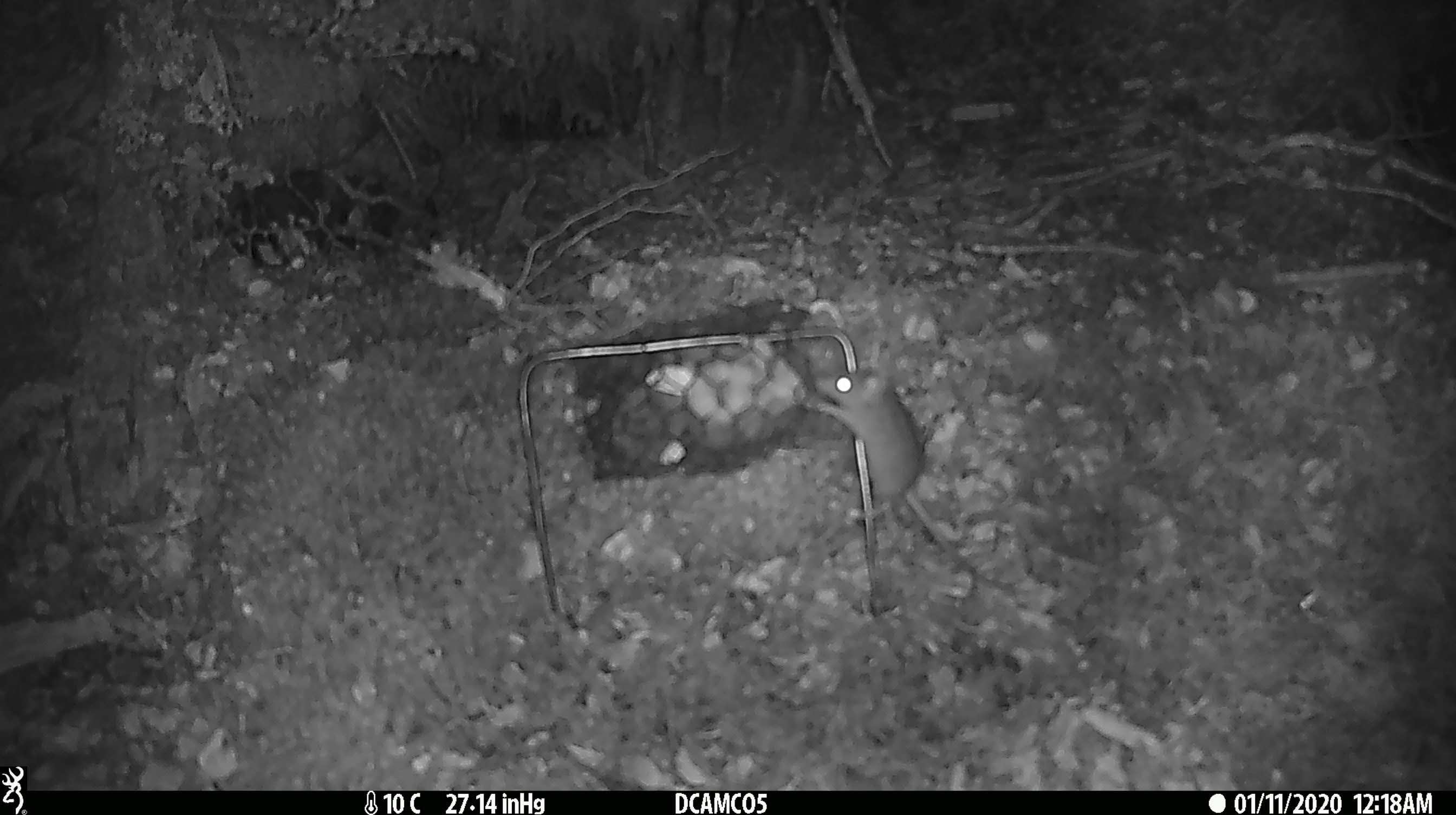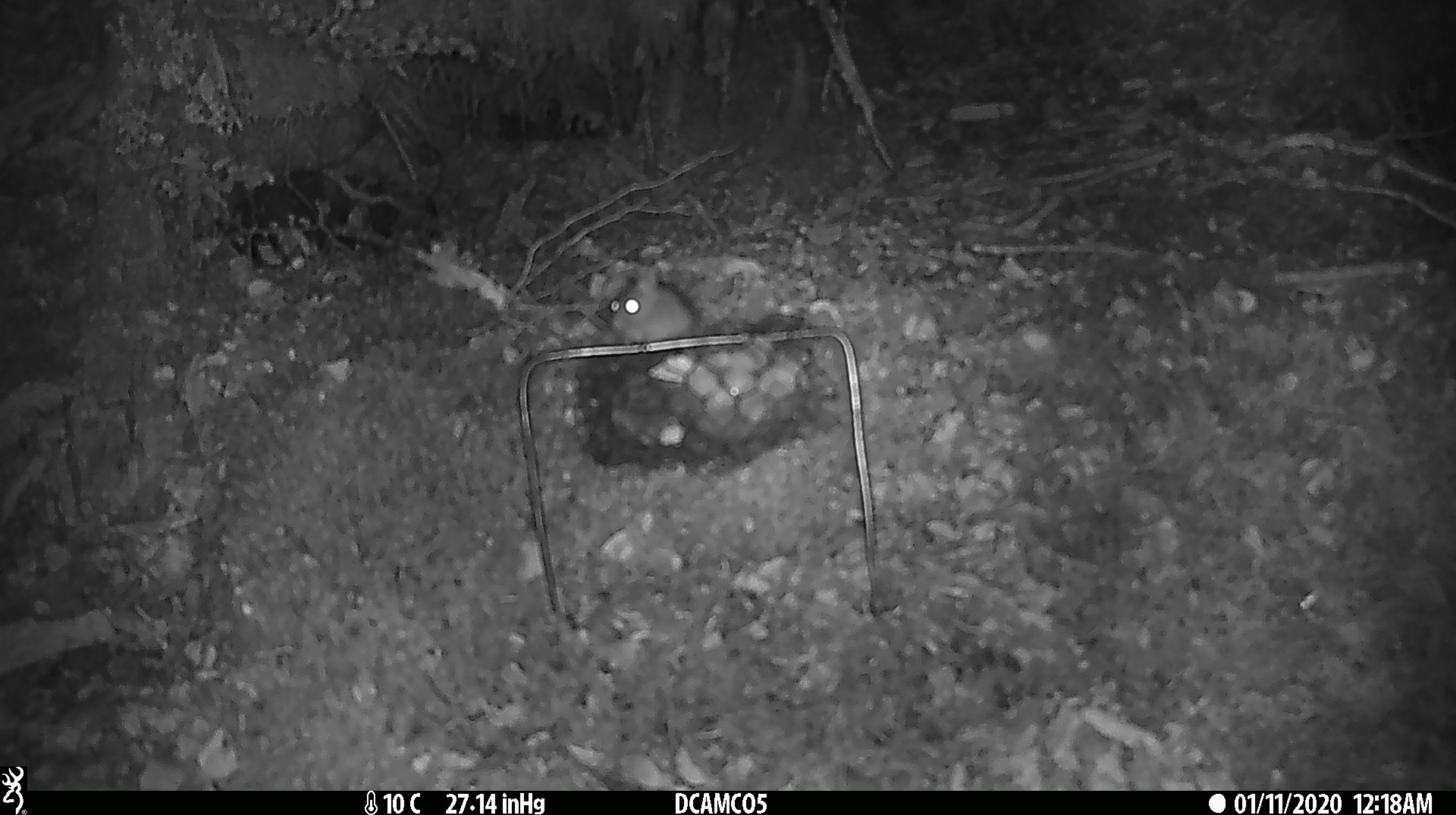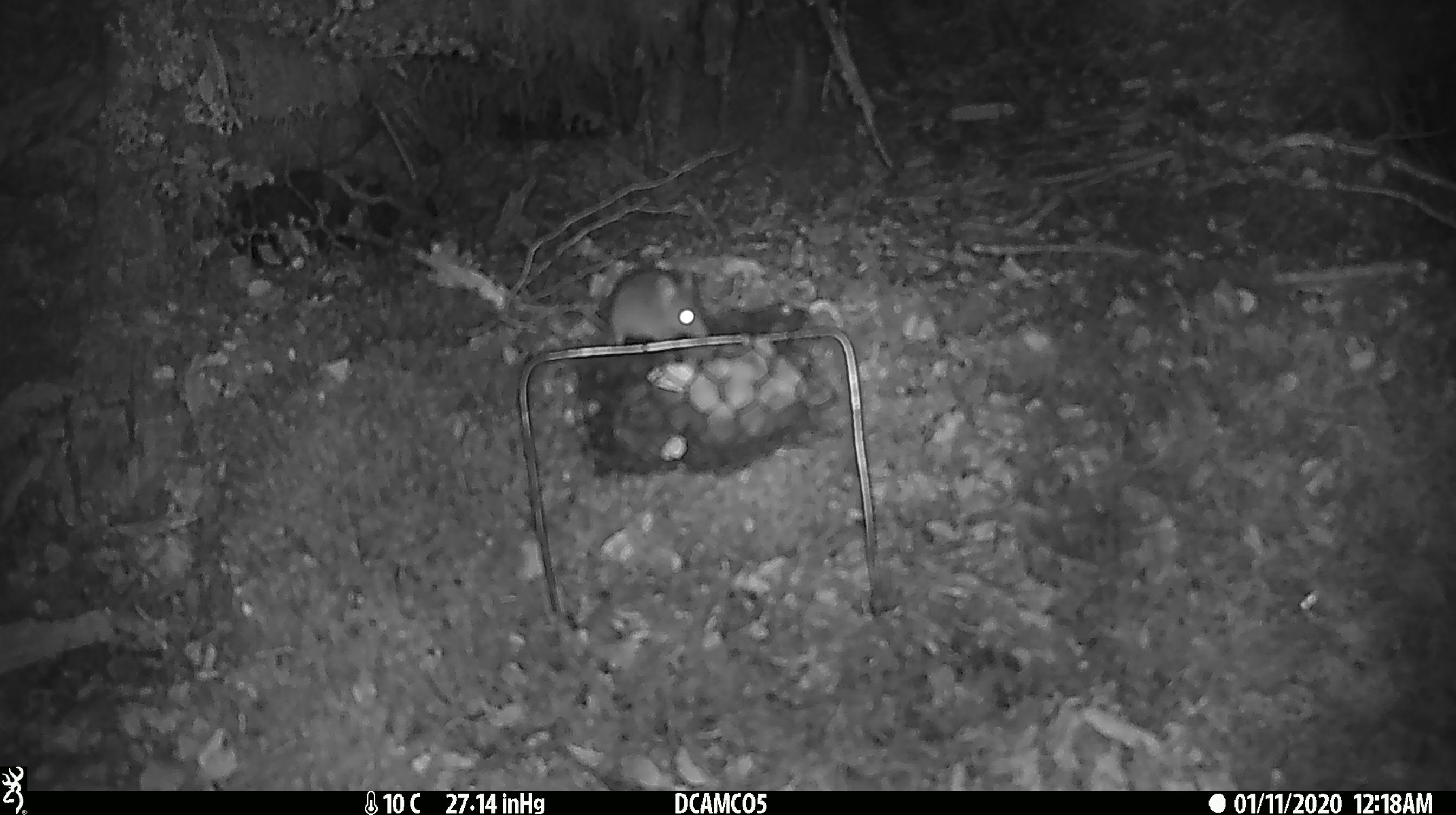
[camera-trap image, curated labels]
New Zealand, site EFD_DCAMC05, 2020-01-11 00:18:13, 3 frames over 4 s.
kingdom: Animalia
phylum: Chordata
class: Mammalia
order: Rodentia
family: Muridae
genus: Mus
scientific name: Mus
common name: mouse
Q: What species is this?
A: Mouse (Mus).